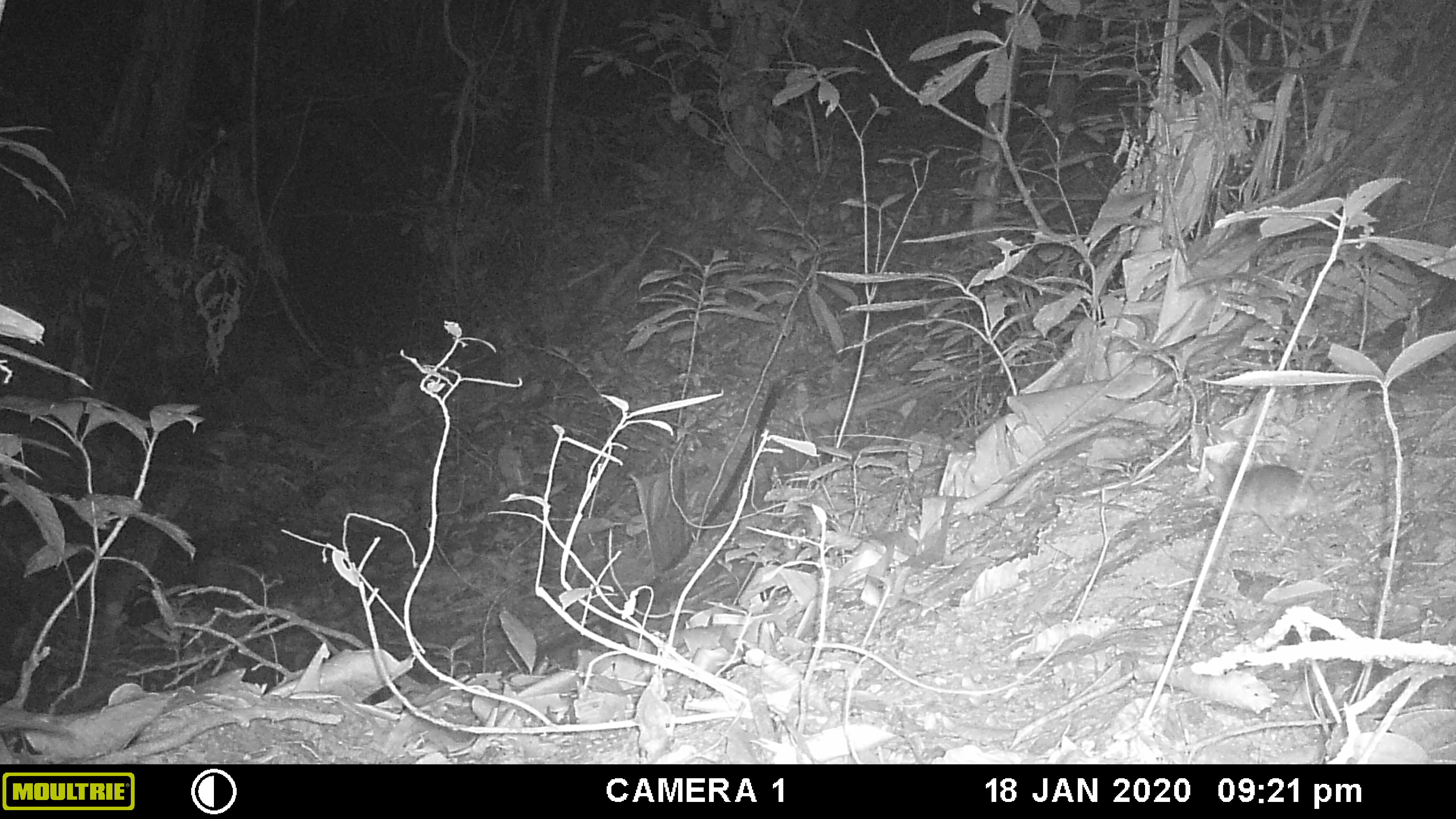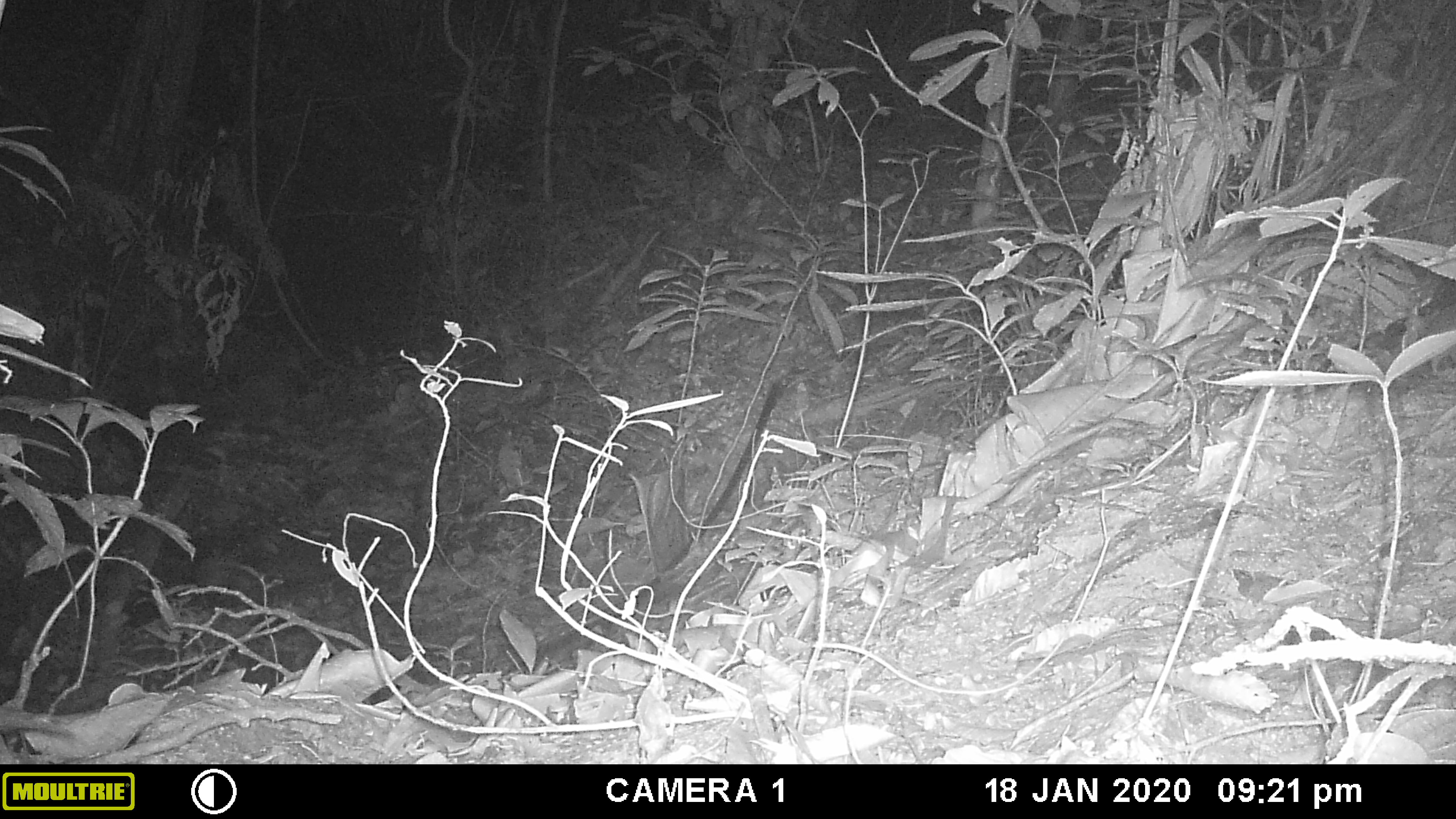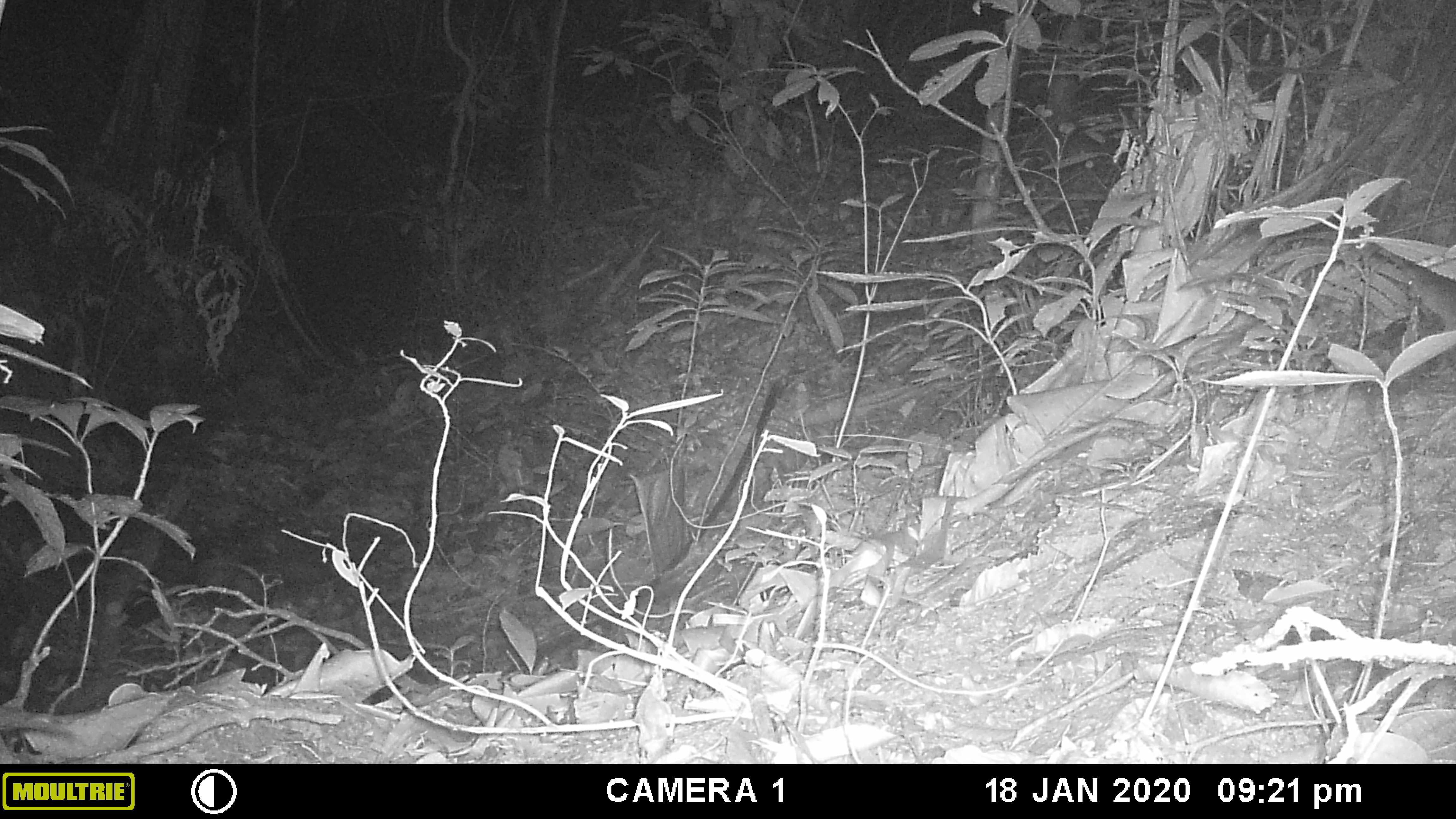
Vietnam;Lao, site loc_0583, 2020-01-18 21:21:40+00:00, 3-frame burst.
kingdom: Animalia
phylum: Chordata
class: Mammalia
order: Rodentia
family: Muridae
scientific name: Muridae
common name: old-world mice and rats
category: unidentified murid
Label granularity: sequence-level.